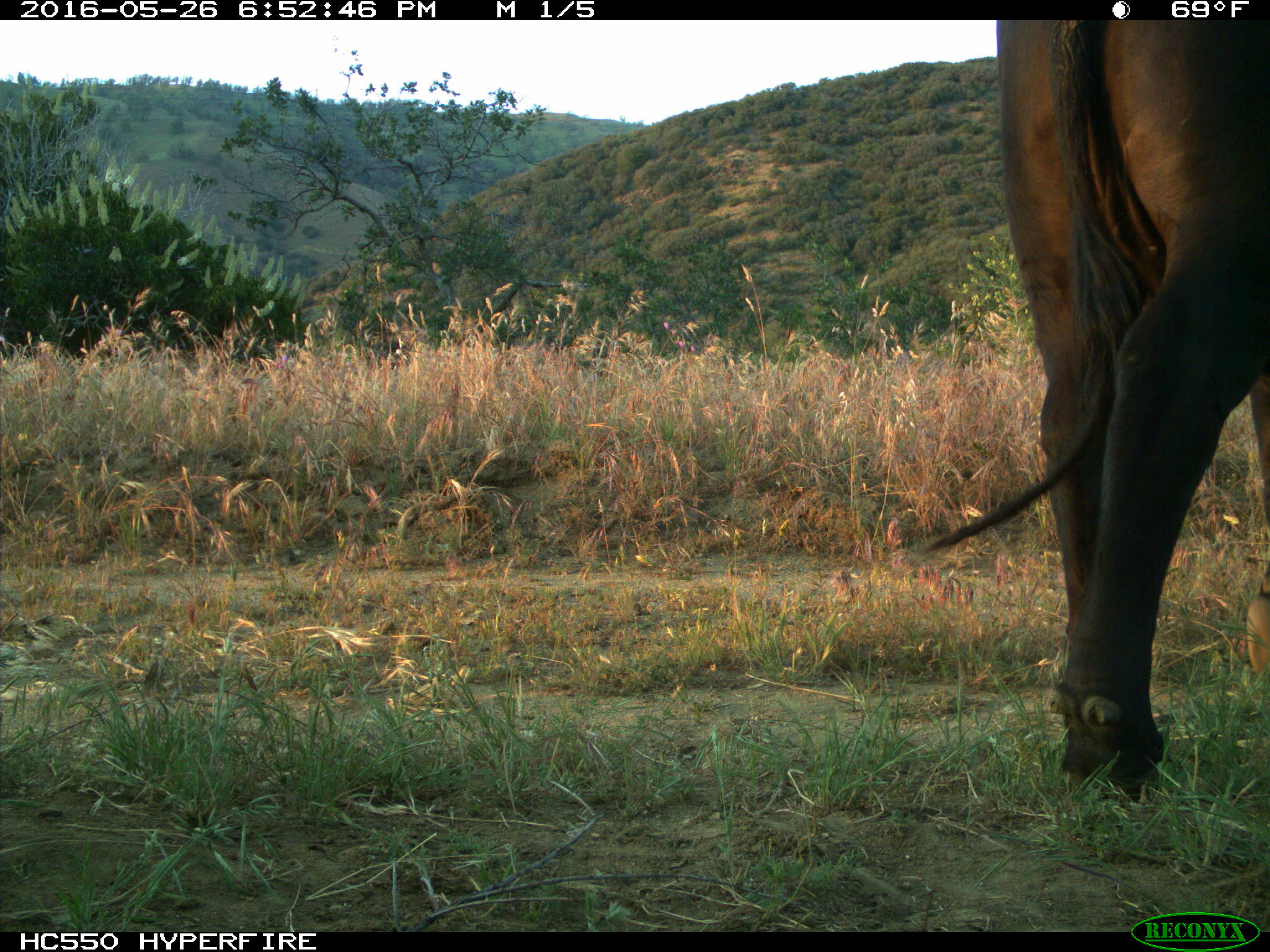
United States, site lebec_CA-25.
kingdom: Animalia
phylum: Chordata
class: Mammalia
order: Artiodactyla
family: Bovidae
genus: Bos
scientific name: Bos taurus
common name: domestic cow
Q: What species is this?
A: Bos taurus (domestic cow).